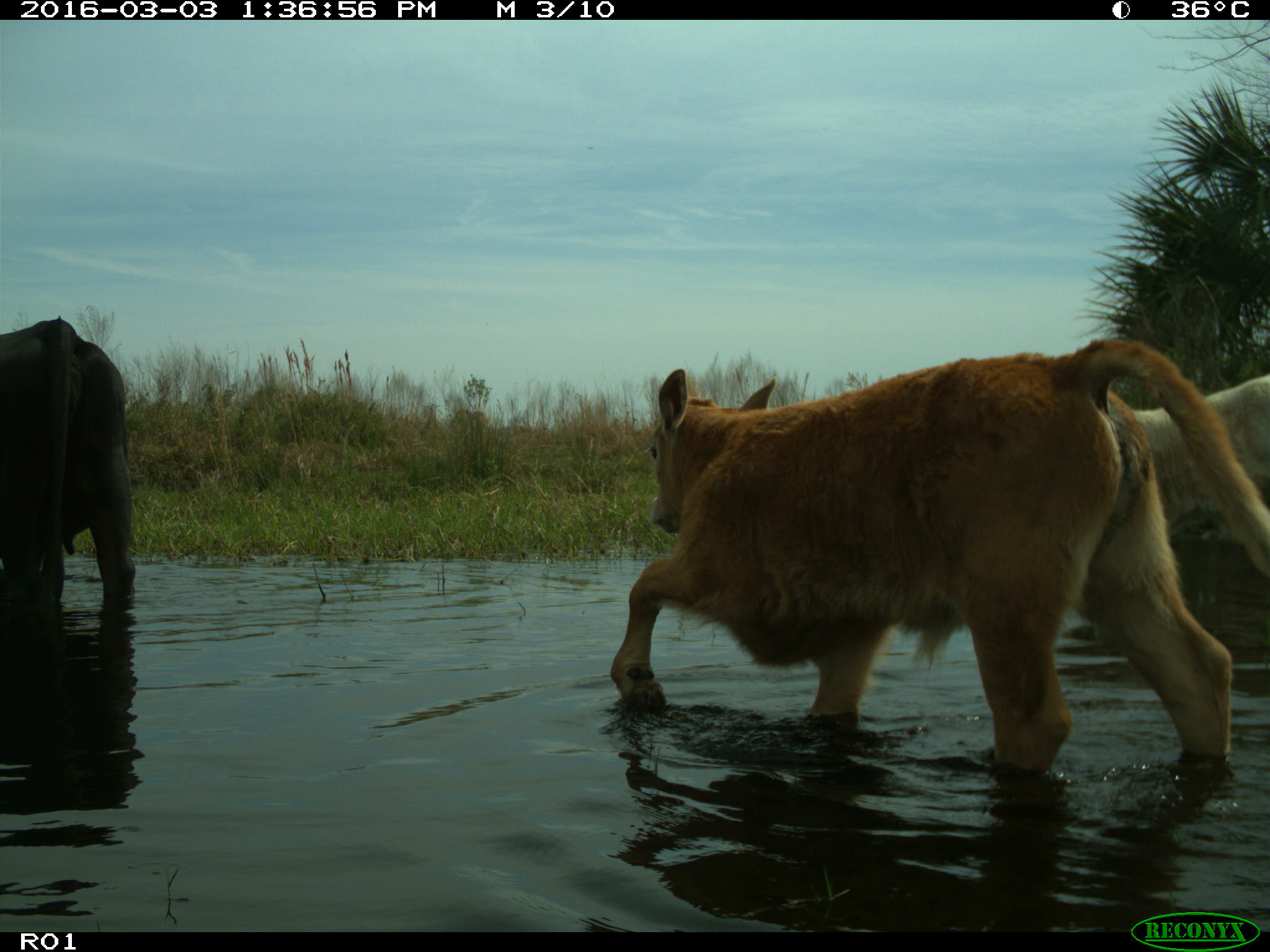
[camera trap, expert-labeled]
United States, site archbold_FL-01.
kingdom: Animalia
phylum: Chordata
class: Mammalia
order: Artiodactyla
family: Bovidae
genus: Bos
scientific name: Bos taurus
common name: domestic cow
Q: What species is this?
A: Bos taurus (domestic cow).